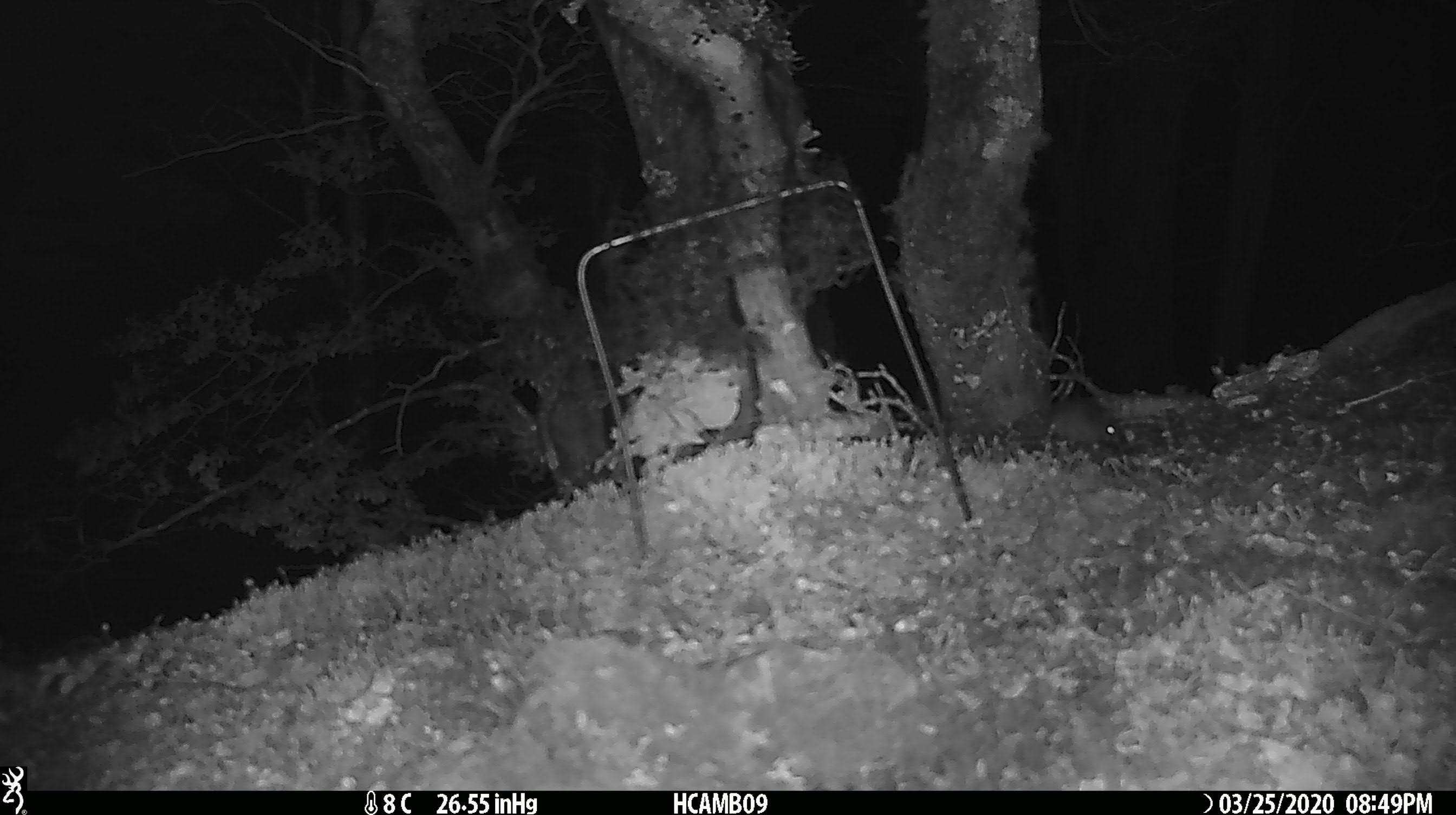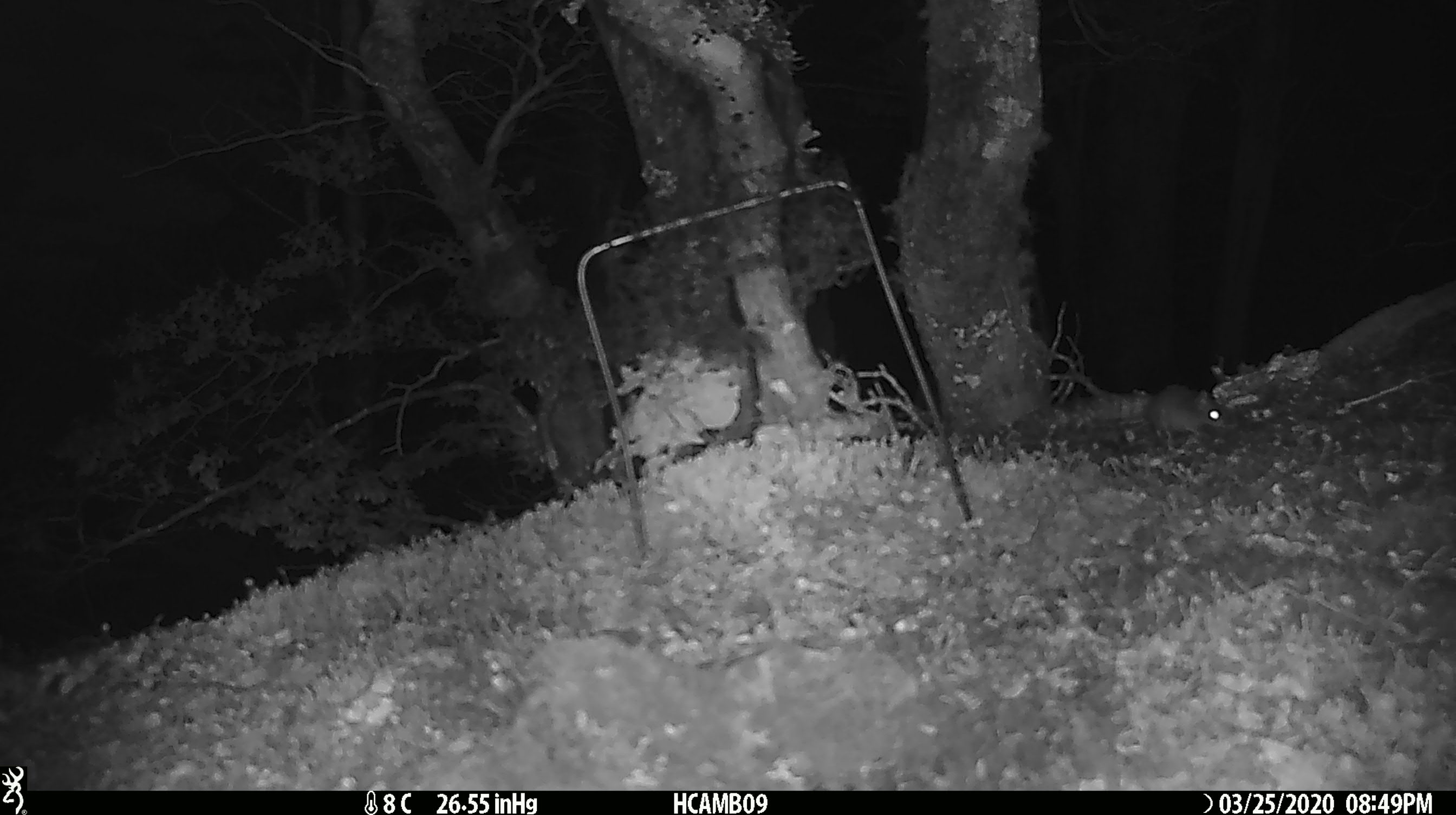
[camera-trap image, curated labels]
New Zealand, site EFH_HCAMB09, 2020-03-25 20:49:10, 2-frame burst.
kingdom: Animalia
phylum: Chordata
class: Mammalia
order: Rodentia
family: Muridae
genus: Mus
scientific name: Mus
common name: mouse